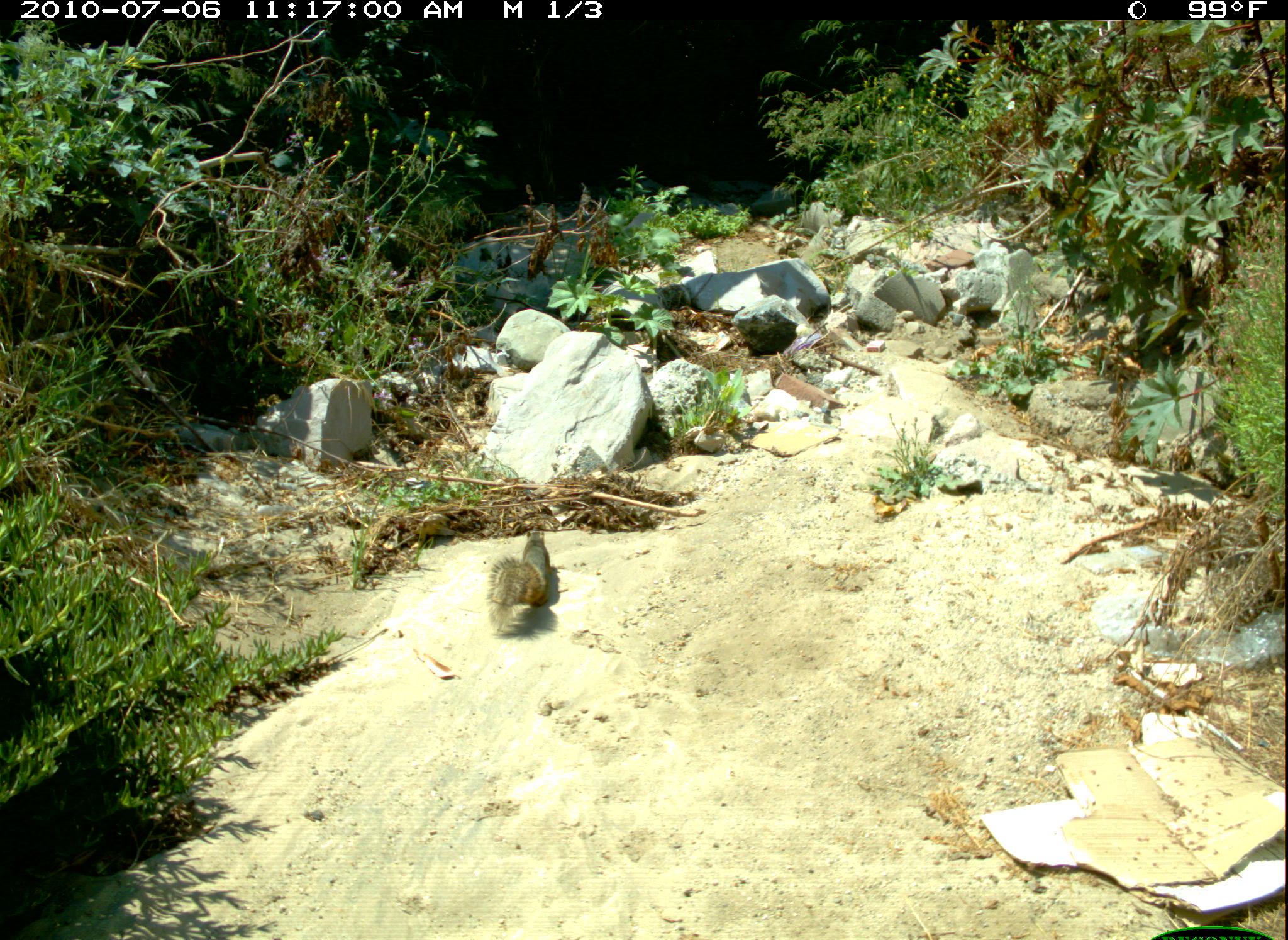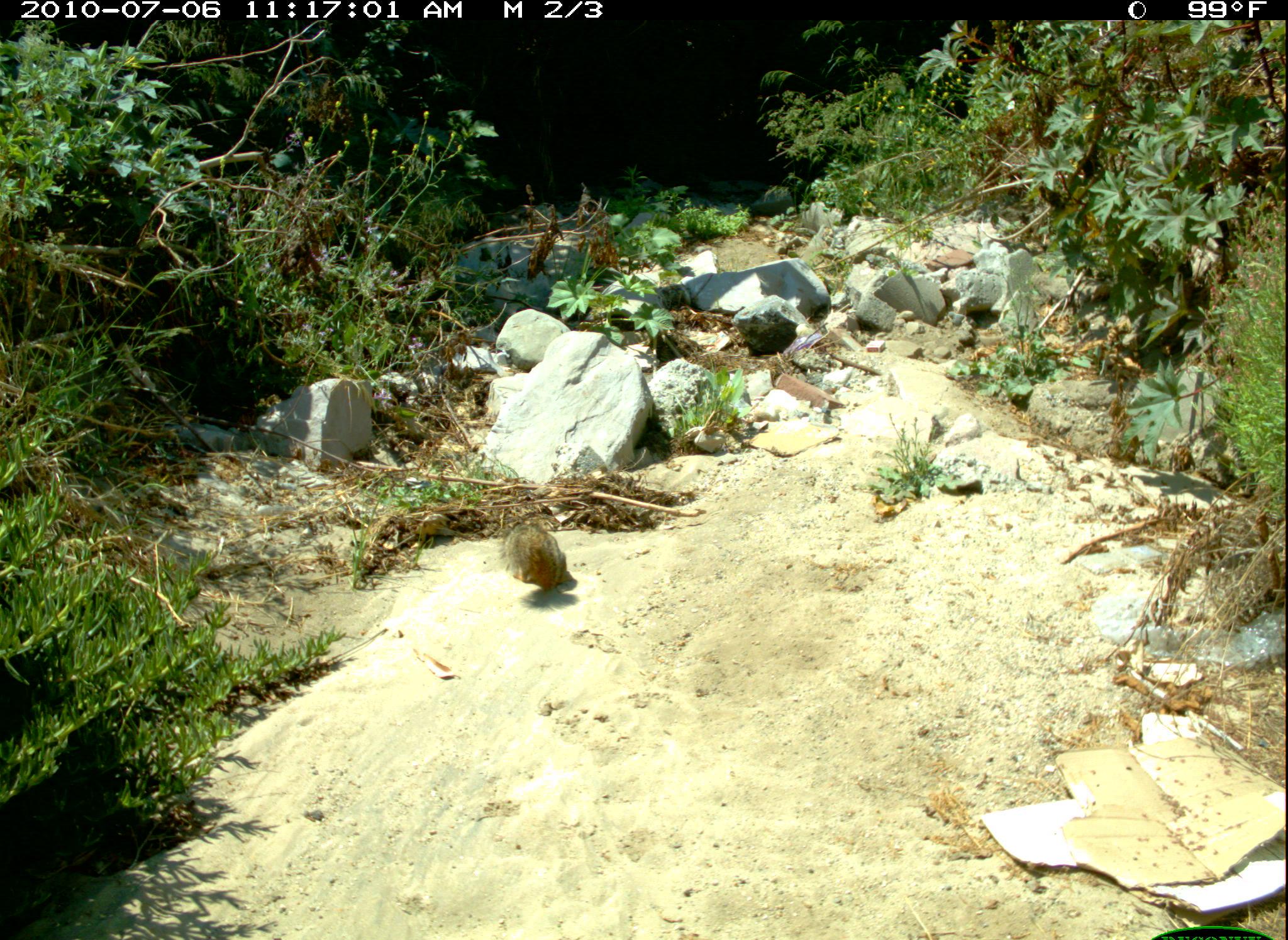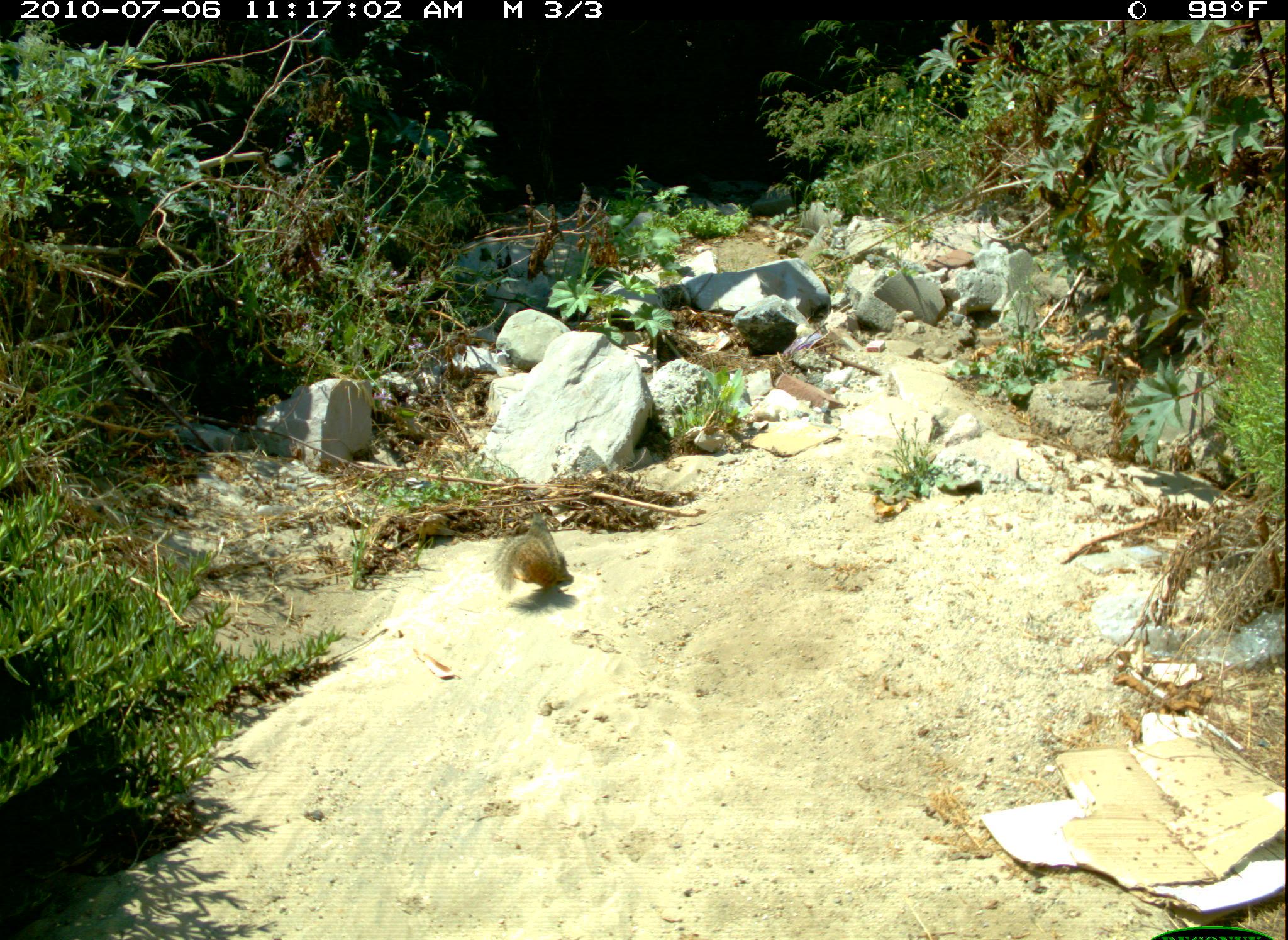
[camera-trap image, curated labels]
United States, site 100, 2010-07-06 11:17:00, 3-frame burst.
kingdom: Animalia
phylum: Chordata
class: Mammalia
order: Rodentia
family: Sciuridae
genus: Sciurus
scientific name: Sciurus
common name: squirrel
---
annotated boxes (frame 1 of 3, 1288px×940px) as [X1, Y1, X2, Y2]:
squirrel: [454, 499, 589, 654]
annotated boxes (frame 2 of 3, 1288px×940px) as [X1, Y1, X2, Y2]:
squirrel: [473, 525, 601, 604]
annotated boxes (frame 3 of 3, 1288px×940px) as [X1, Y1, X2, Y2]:
squirrel: [449, 506, 638, 633]